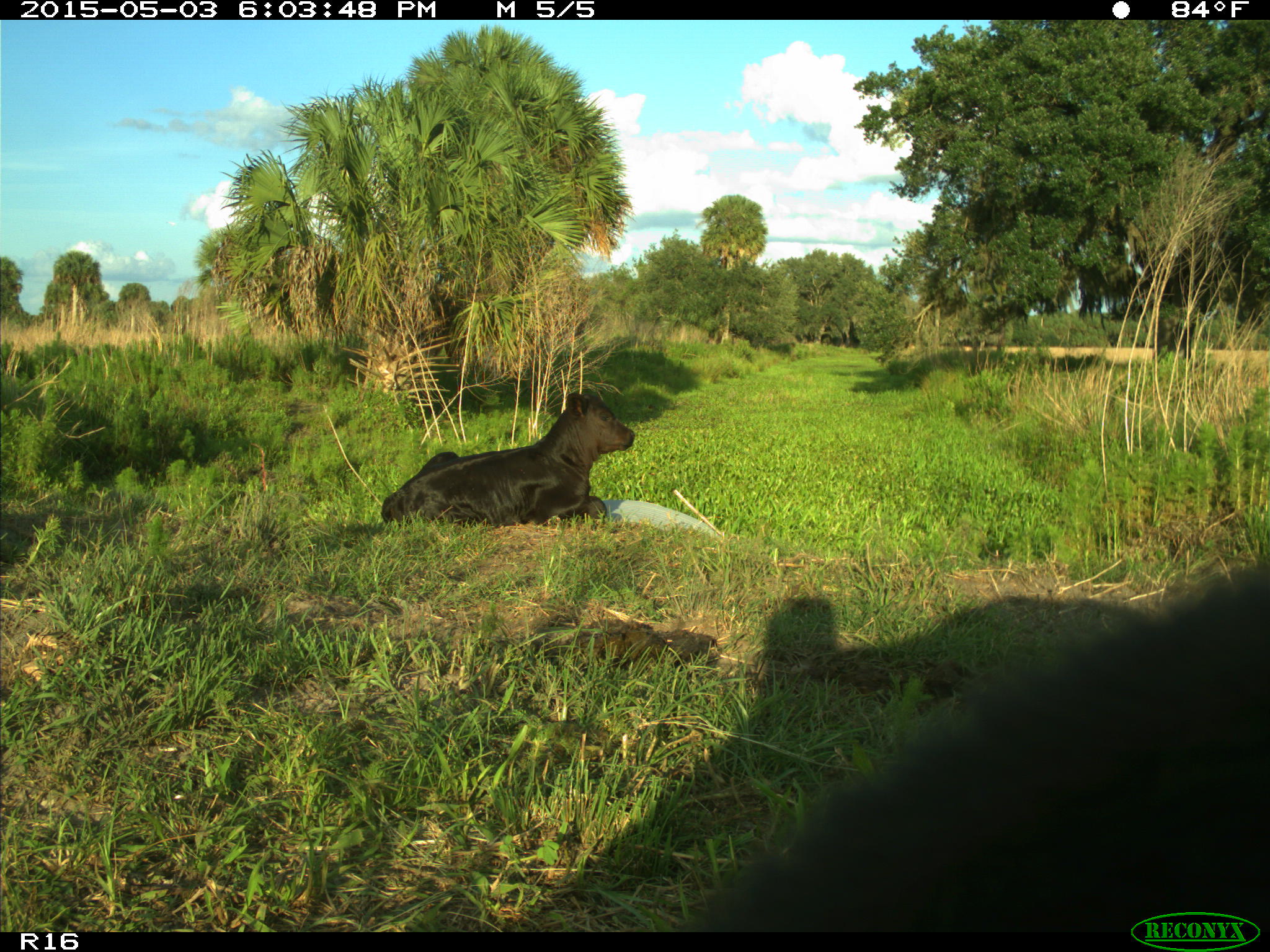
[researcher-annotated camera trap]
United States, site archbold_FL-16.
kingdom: Animalia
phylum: Chordata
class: Mammalia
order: Artiodactyla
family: Bovidae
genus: Bos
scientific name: Bos taurus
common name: domestic cow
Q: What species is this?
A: Bos taurus (domestic cow).